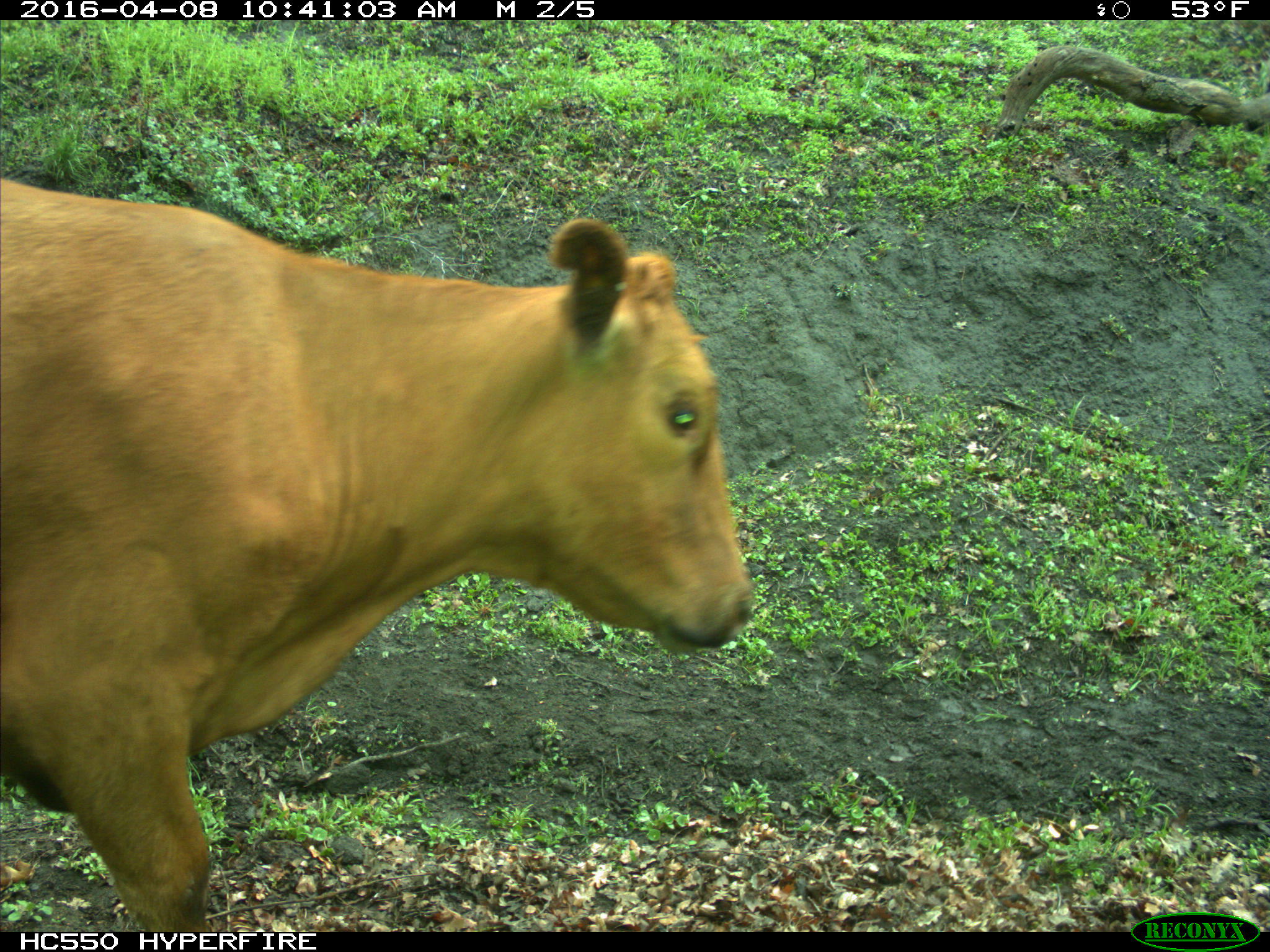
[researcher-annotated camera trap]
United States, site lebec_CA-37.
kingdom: Animalia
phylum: Chordata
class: Mammalia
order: Artiodactyla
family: Bovidae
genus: Bos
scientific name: Bos taurus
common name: domestic cow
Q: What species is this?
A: Bos taurus (domestic cow).